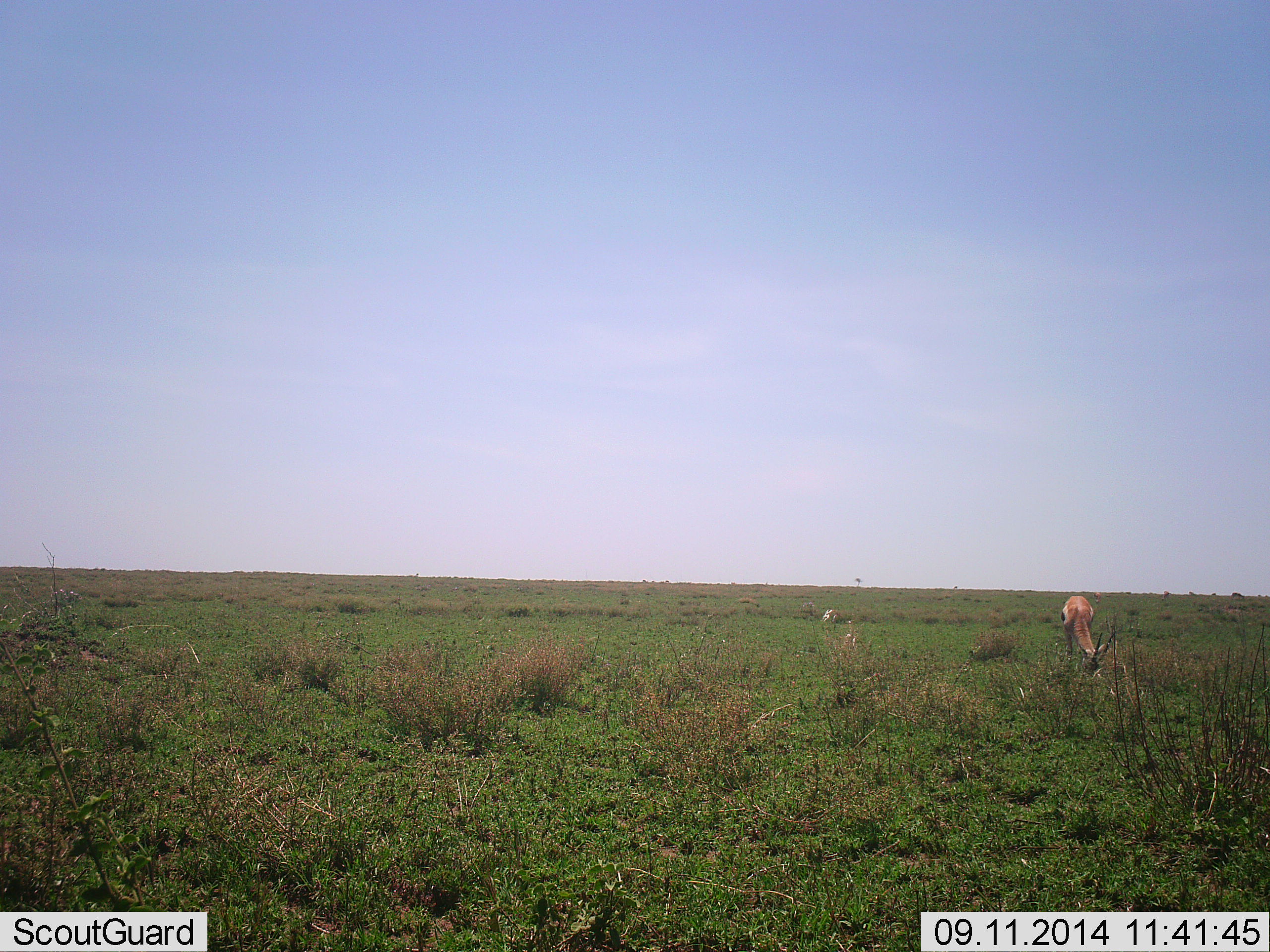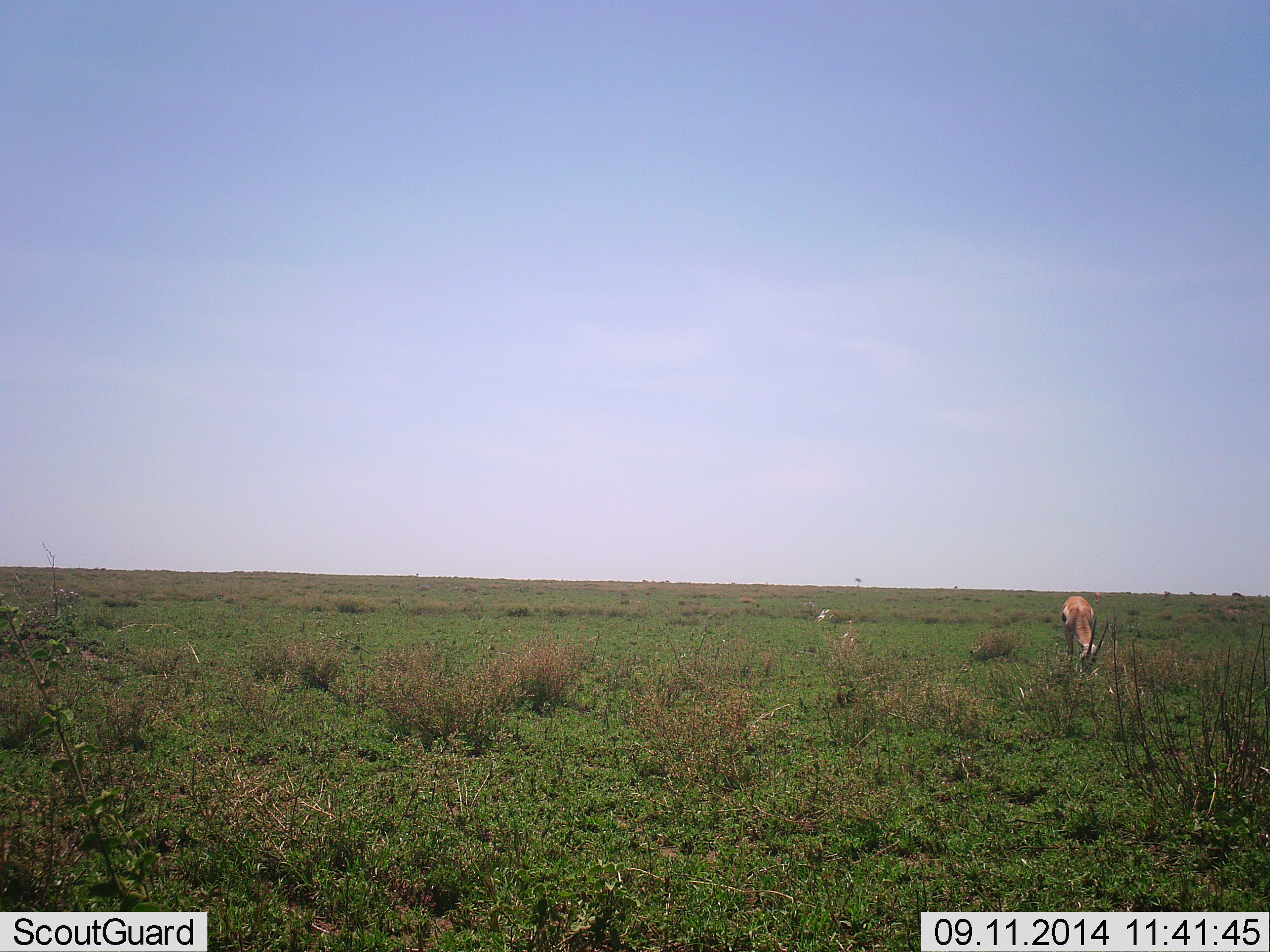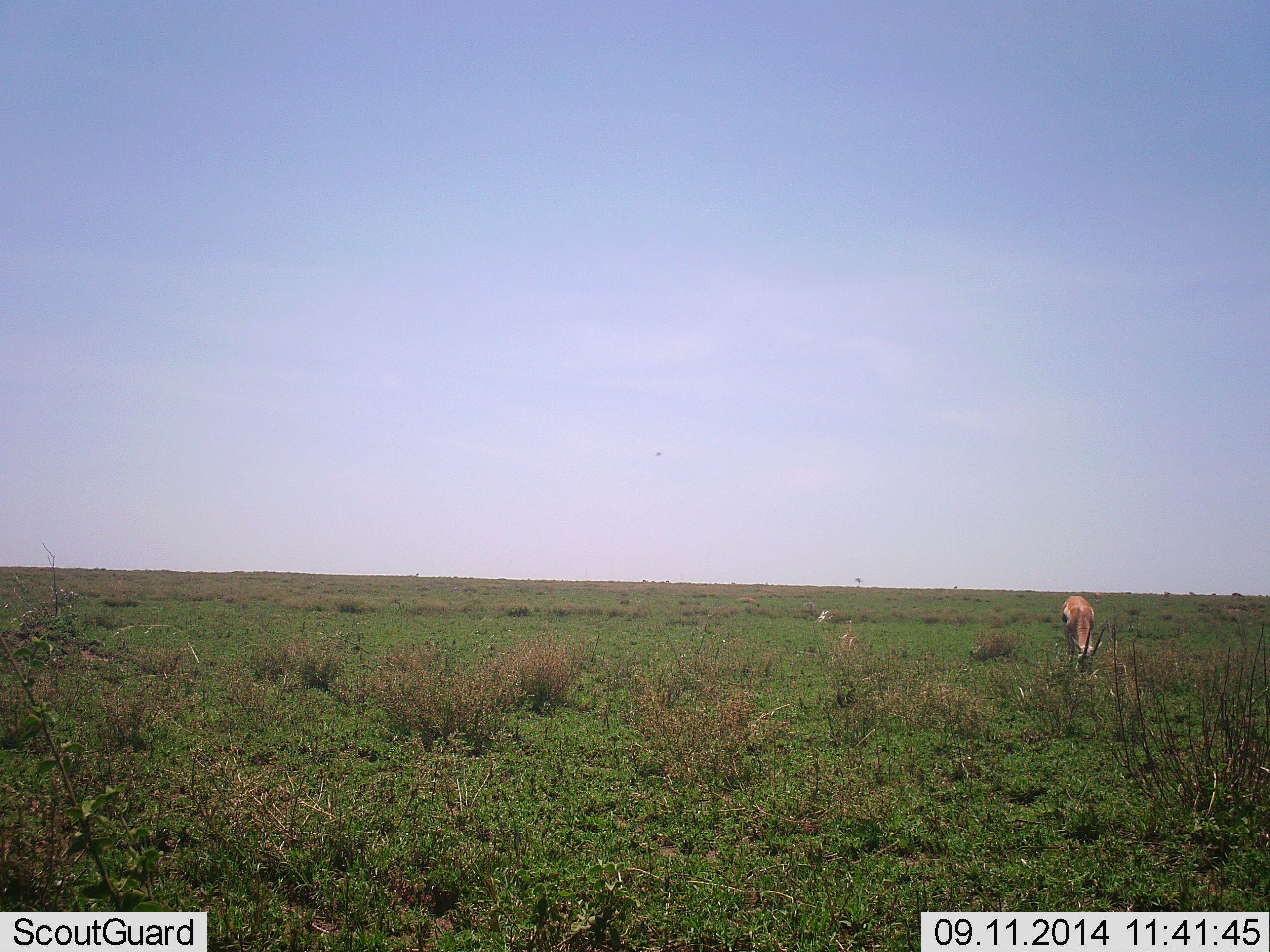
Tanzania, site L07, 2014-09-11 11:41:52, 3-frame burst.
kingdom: Animalia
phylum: Chordata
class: Mammalia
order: Artiodactyla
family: Bovidae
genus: Eudorcas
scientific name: Eudorcas thomsonii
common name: thomson's gazelle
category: gazellethomsons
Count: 1.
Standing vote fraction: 30%.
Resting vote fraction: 0%.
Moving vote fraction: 0%.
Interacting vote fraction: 0%.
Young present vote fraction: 0%.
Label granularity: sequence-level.